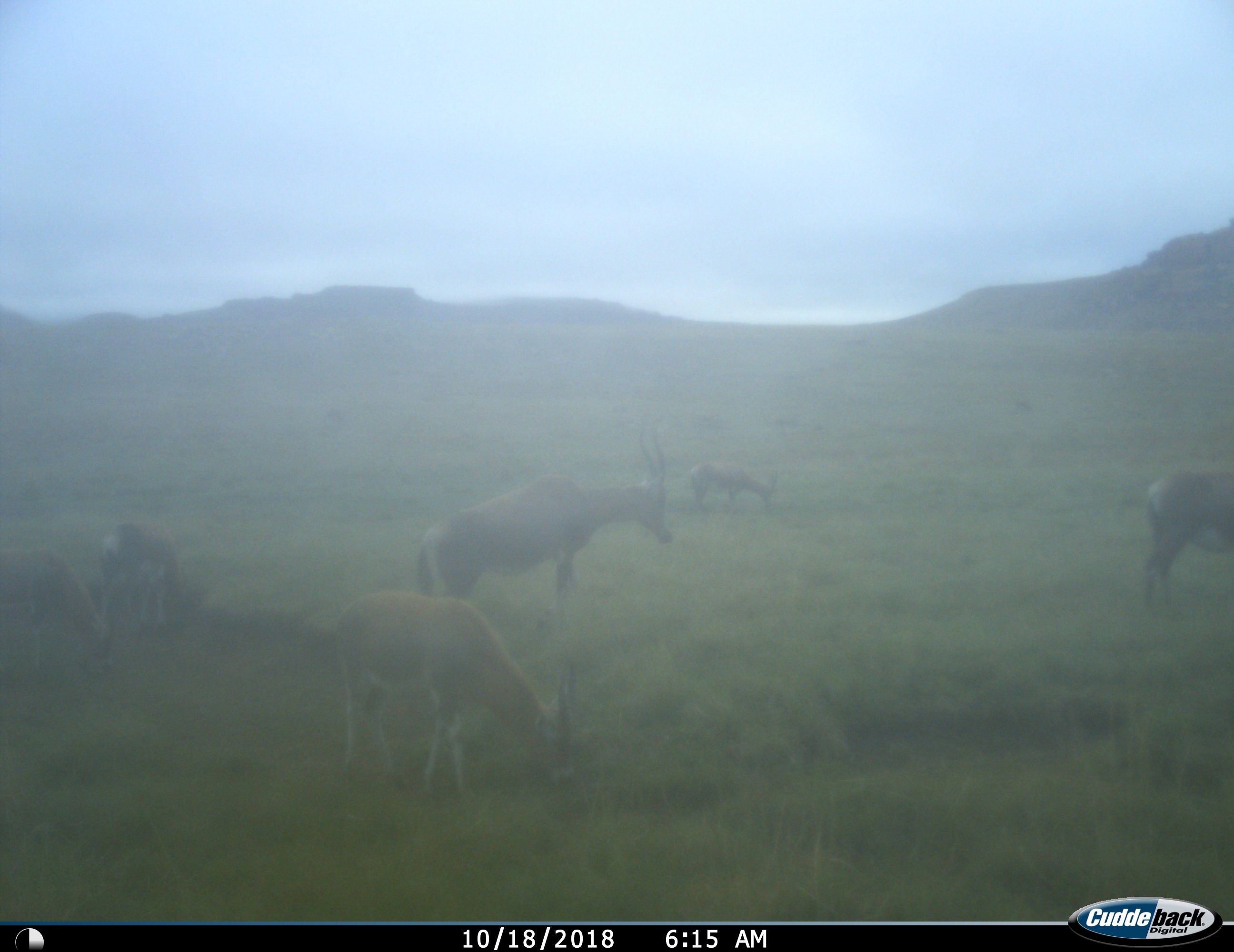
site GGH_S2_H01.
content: unidentified animal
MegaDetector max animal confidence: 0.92